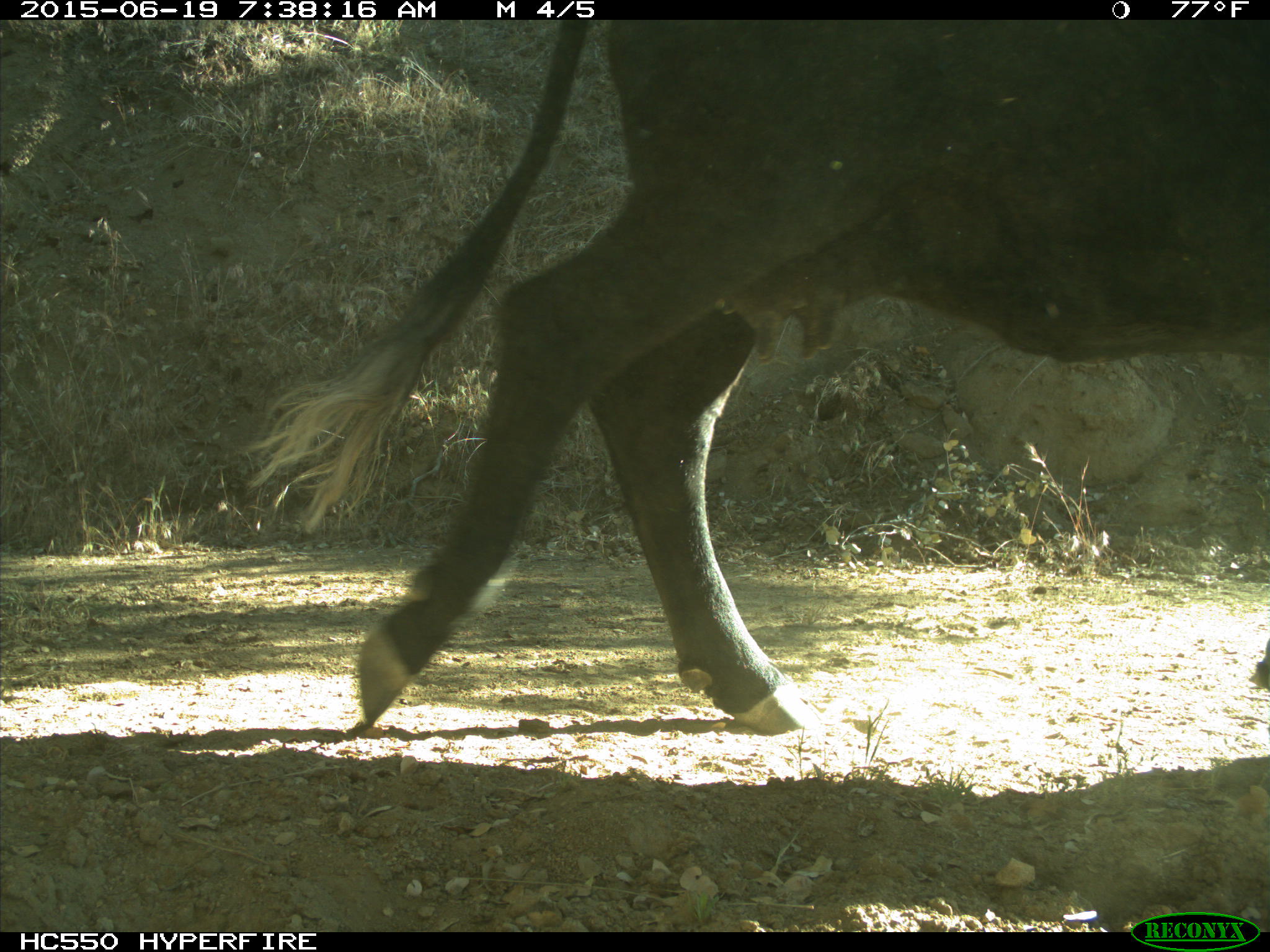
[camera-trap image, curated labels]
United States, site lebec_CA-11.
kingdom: Animalia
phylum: Chordata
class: Mammalia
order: Artiodactyla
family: Bovidae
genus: Bos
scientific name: Bos taurus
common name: domestic cow